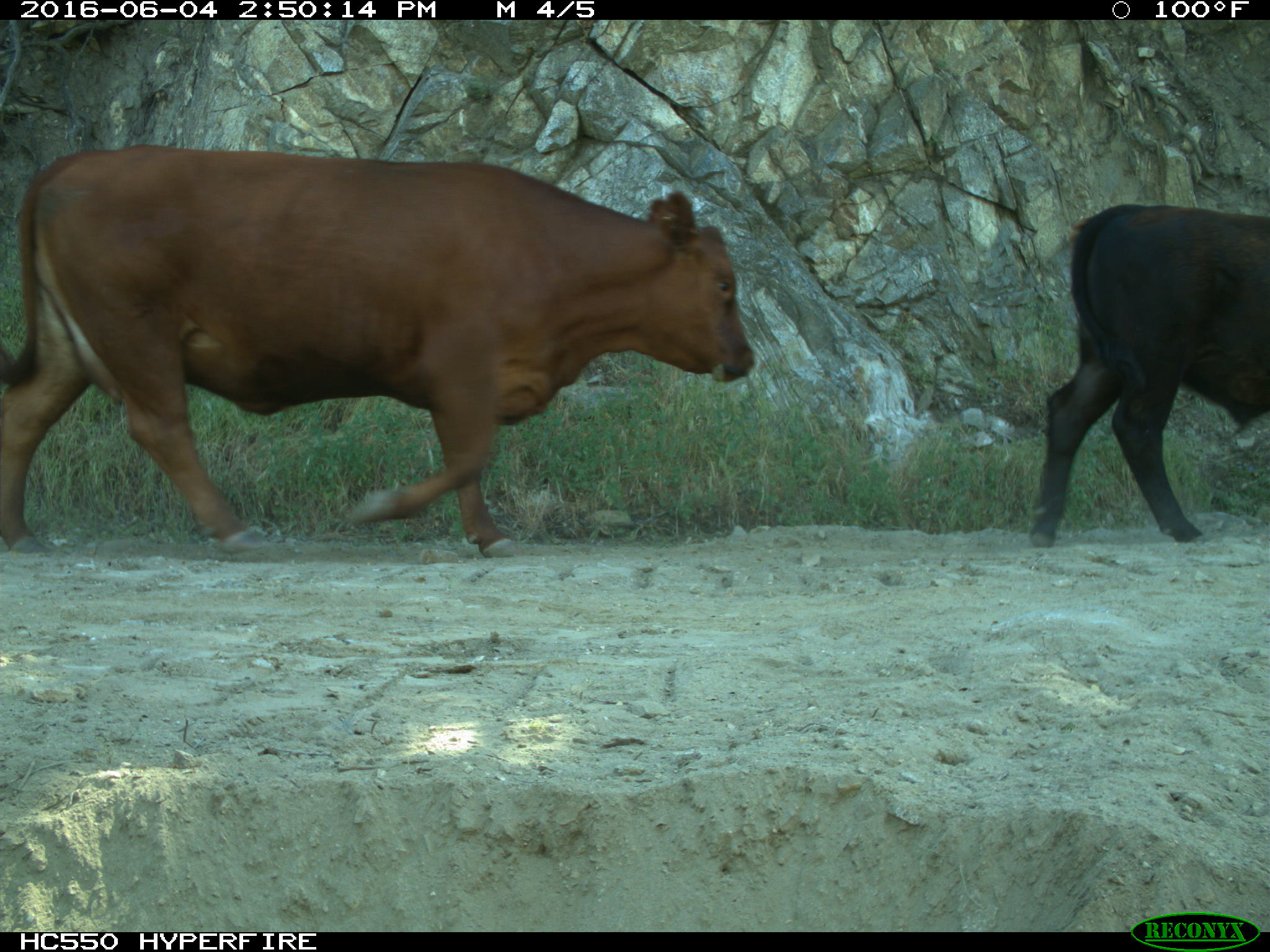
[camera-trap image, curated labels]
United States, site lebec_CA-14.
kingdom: Animalia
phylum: Chordata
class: Mammalia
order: Artiodactyla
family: Bovidae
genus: Bos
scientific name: Bos taurus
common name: domestic cow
Bos taurus (domestic cow).